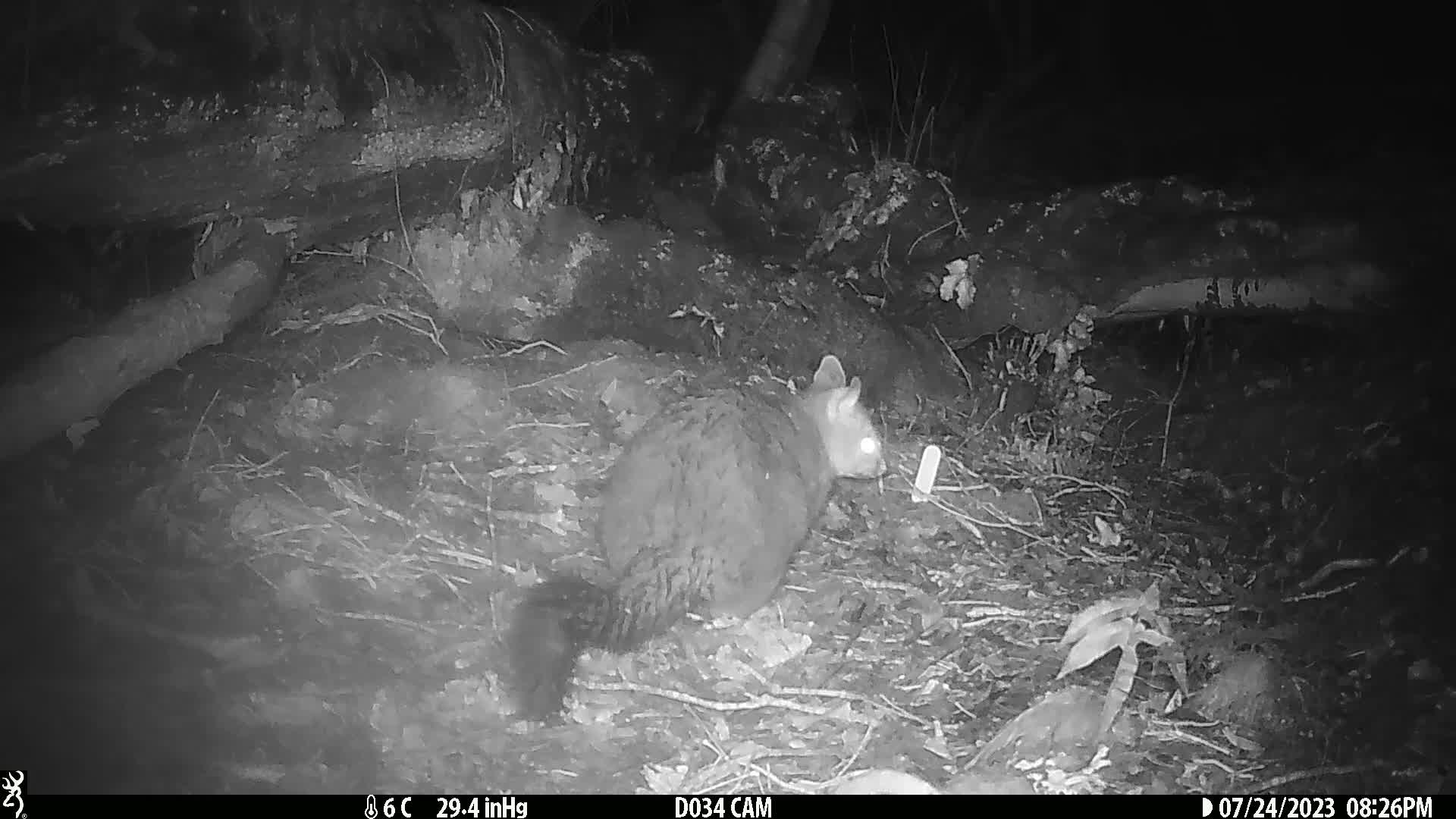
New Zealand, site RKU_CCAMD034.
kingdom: Animalia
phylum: Chordata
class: Mammalia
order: Diprotodontia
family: Phalangeridae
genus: Trichosurus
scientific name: Trichosurus vulpecula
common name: common brushtail possum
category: possum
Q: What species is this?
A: Possum (common brushtail possum) (Trichosurus vulpecula).